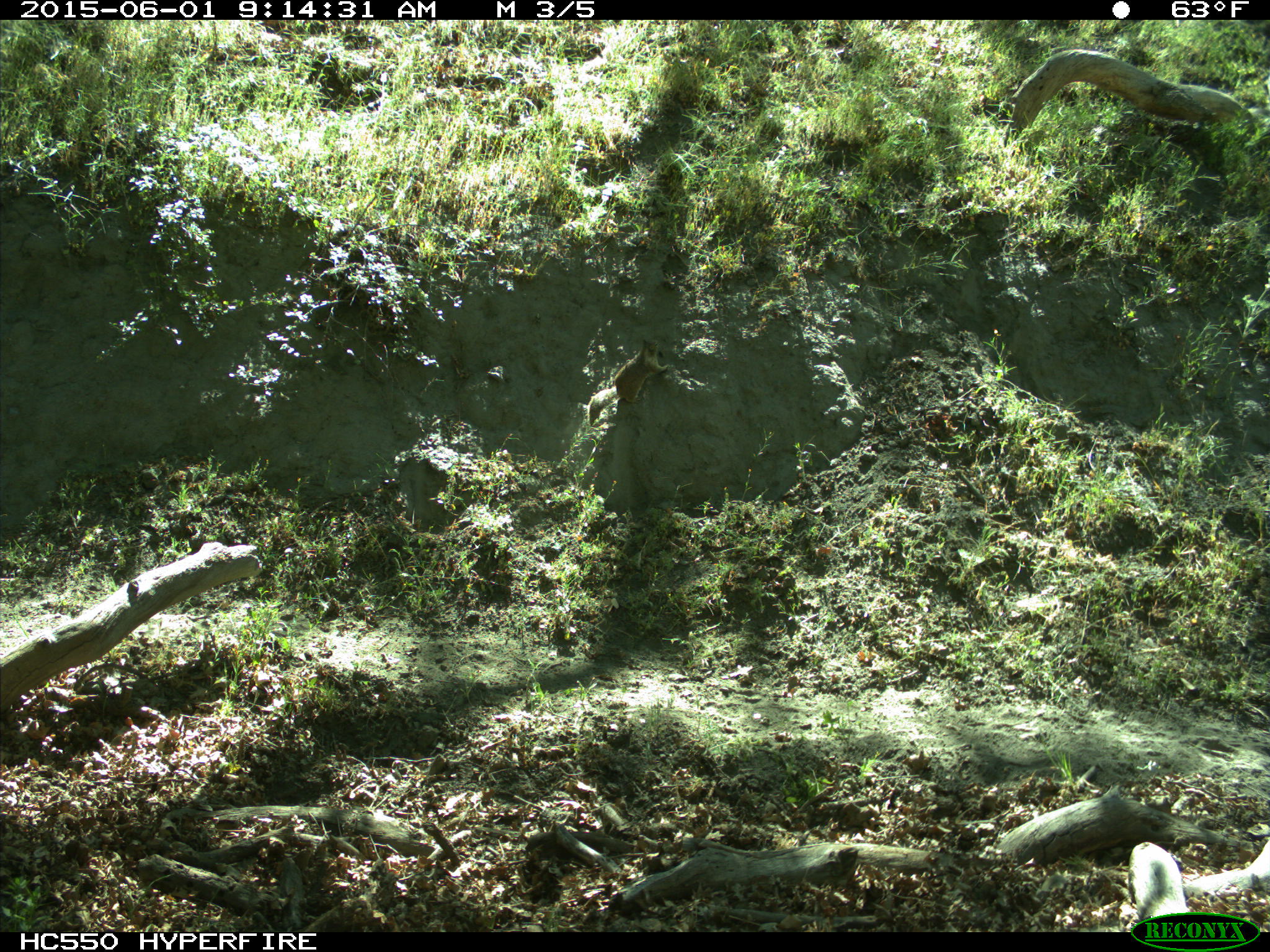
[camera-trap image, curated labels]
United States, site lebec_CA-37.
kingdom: Animalia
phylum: Chordata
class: Mammalia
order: Rodentia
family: Sciuridae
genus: Otospermophilus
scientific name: Otospermophilus beecheyi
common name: california ground squirrel